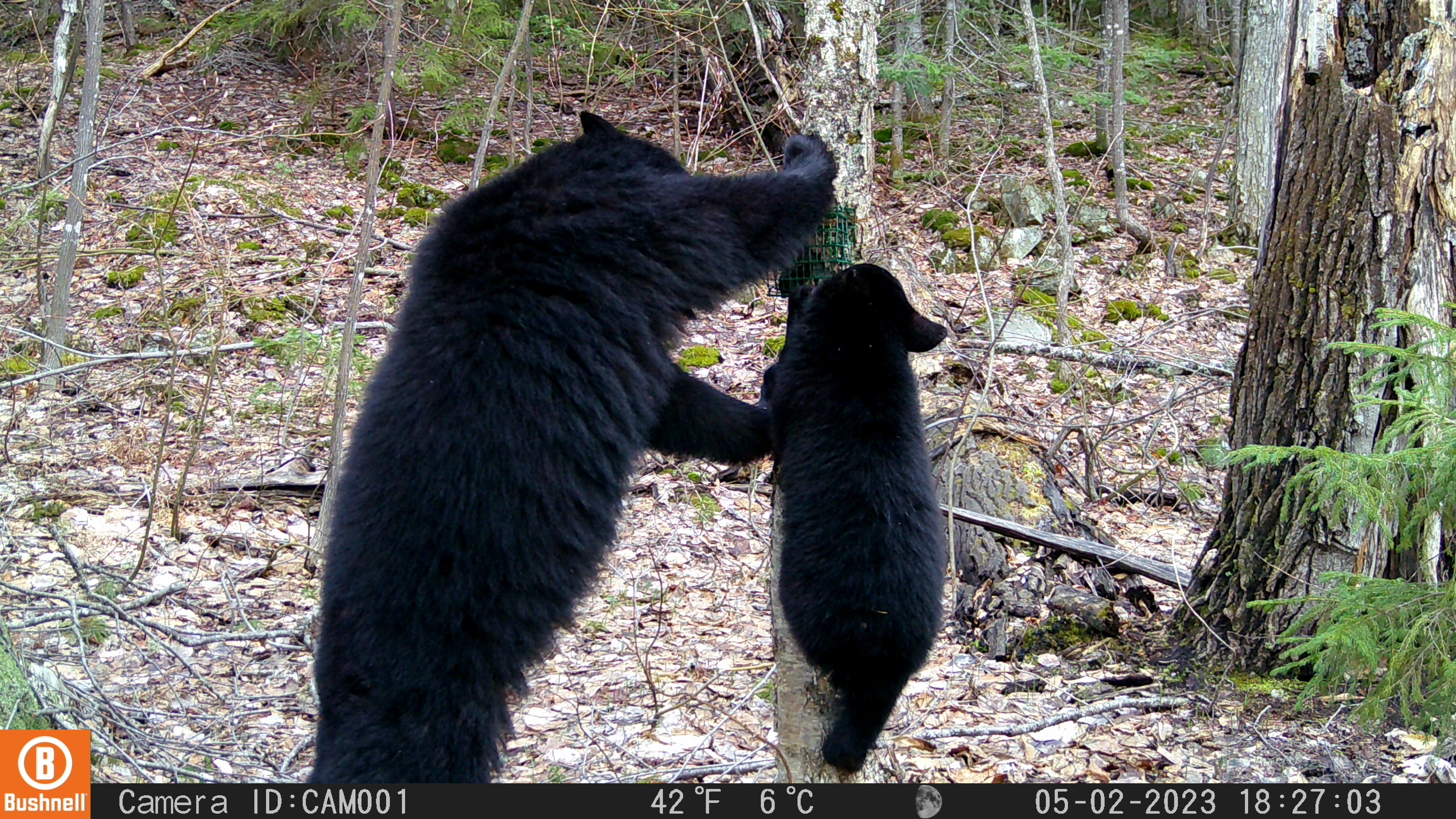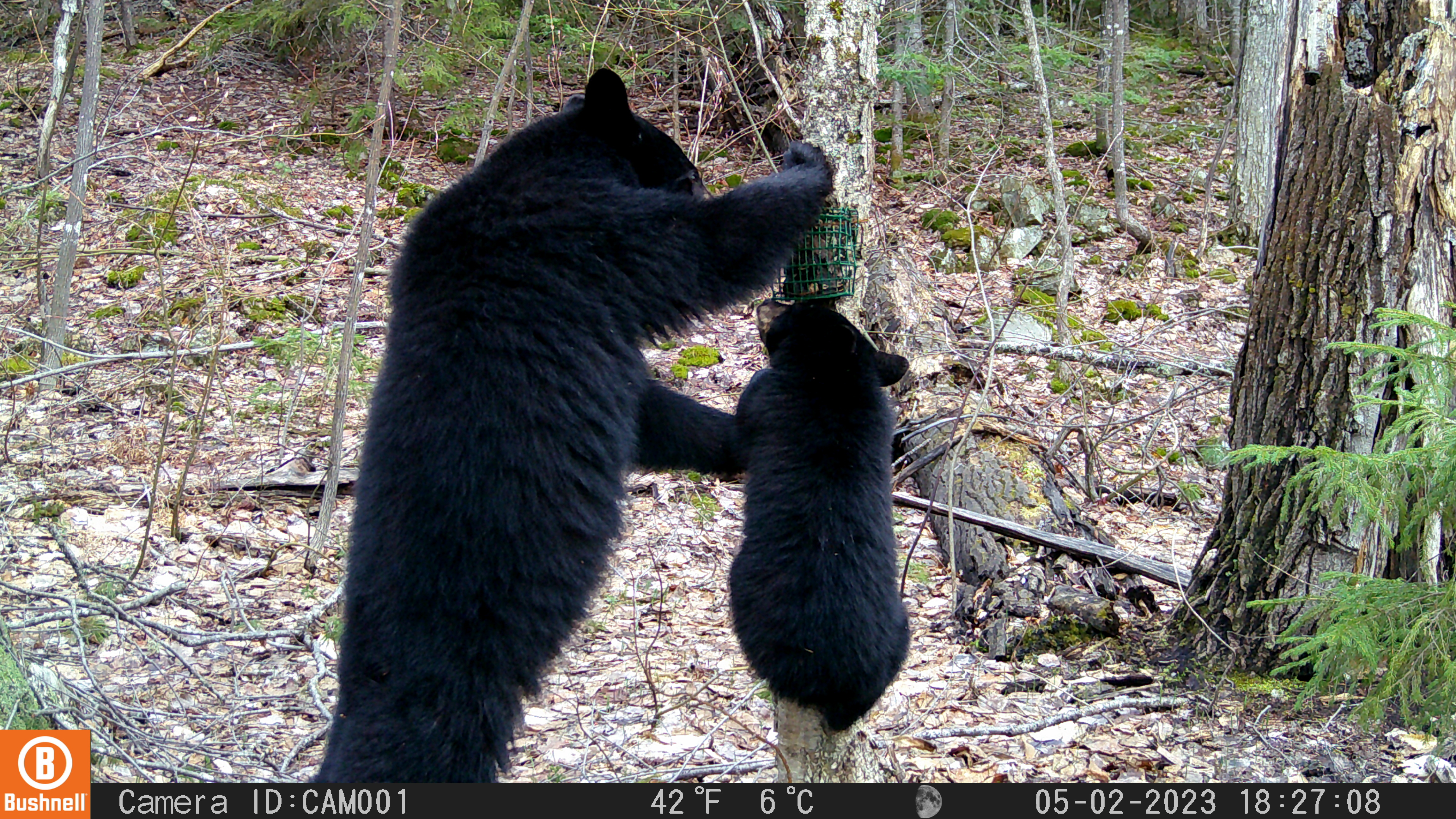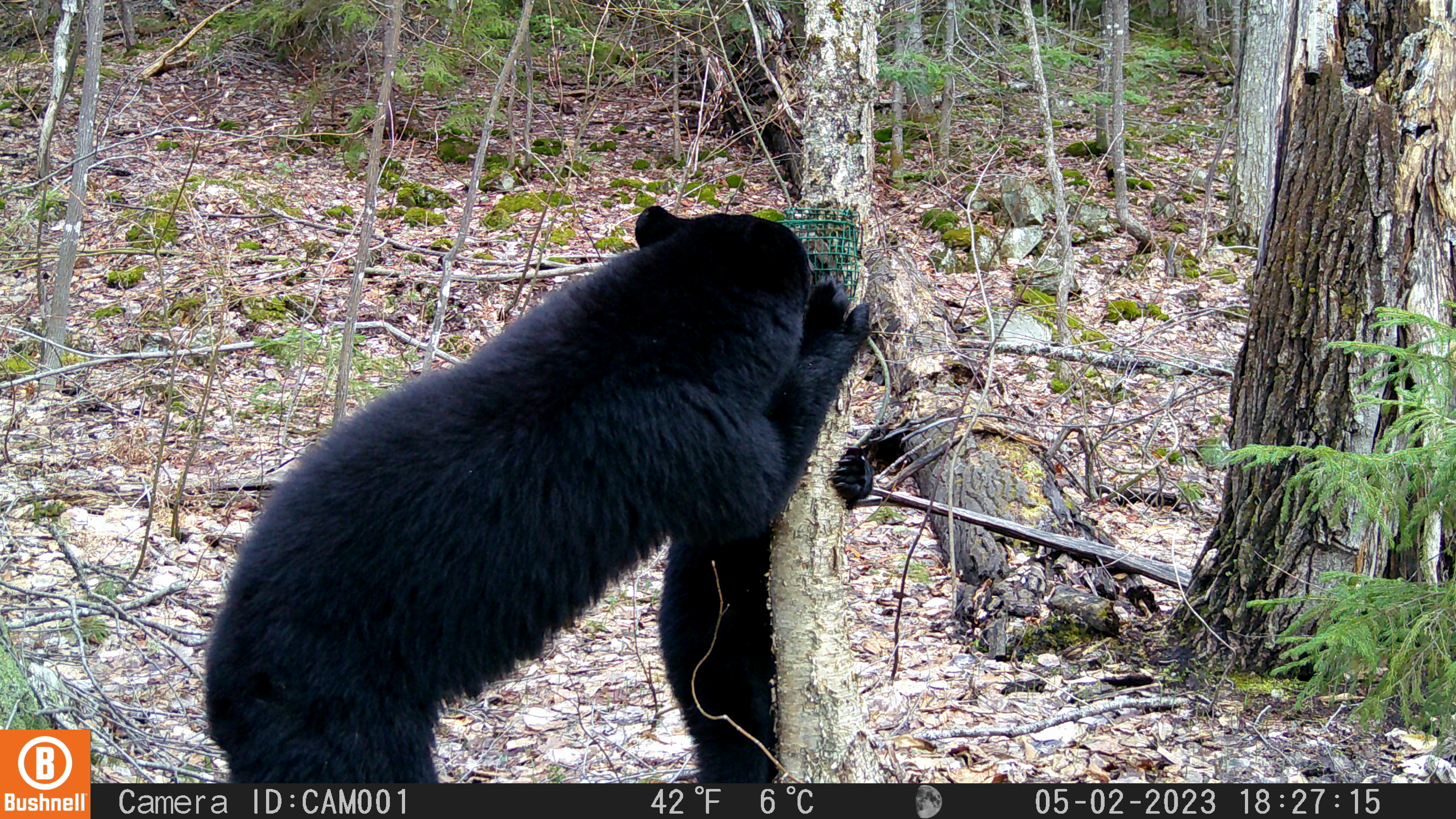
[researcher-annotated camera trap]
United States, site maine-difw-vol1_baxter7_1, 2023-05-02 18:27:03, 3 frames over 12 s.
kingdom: Animalia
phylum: Chordata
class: Mammalia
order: Carnivora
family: Ursidae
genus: Ursus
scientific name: Ursus americanus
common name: black bear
Black bear (Ursus americanus).